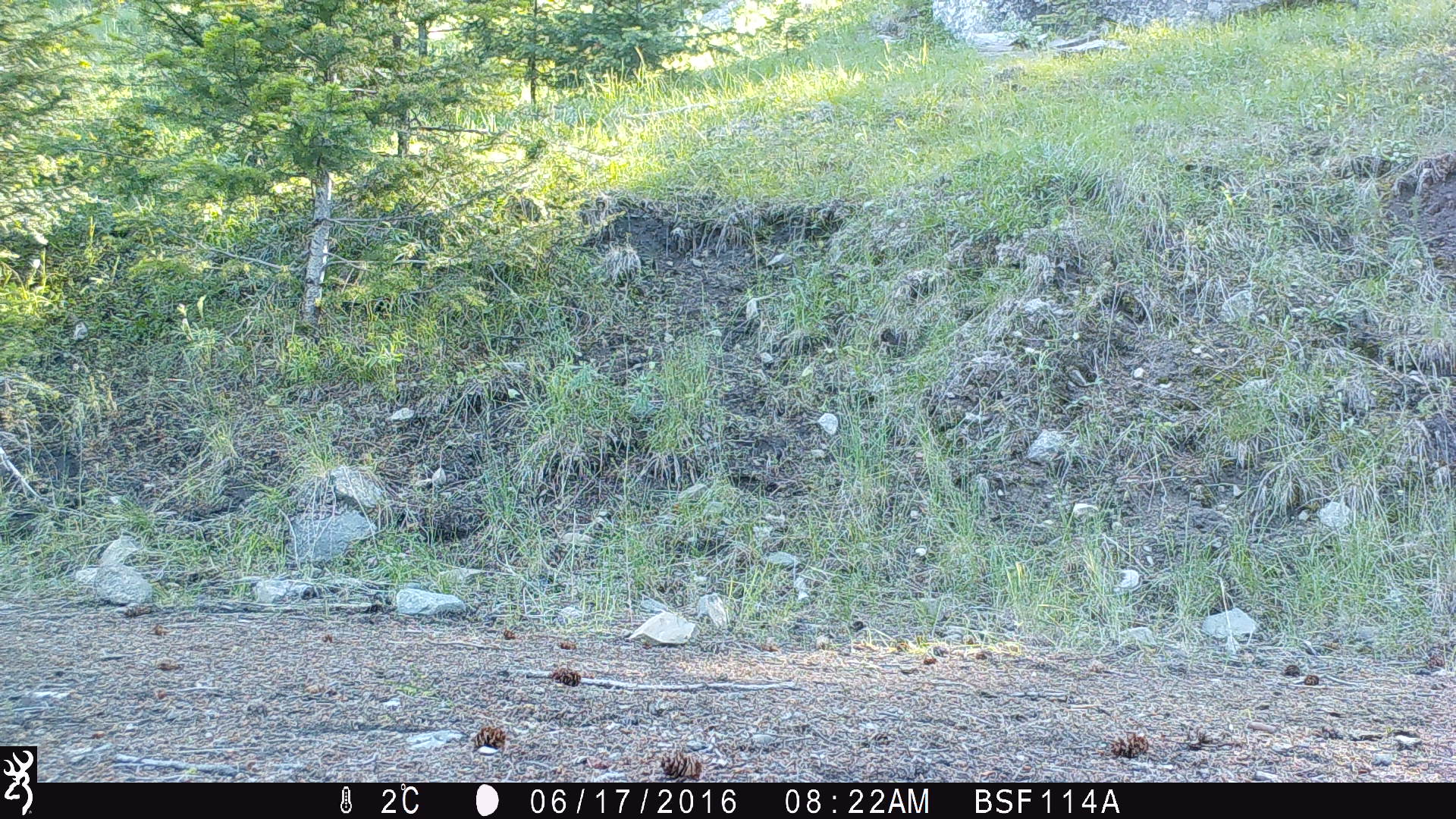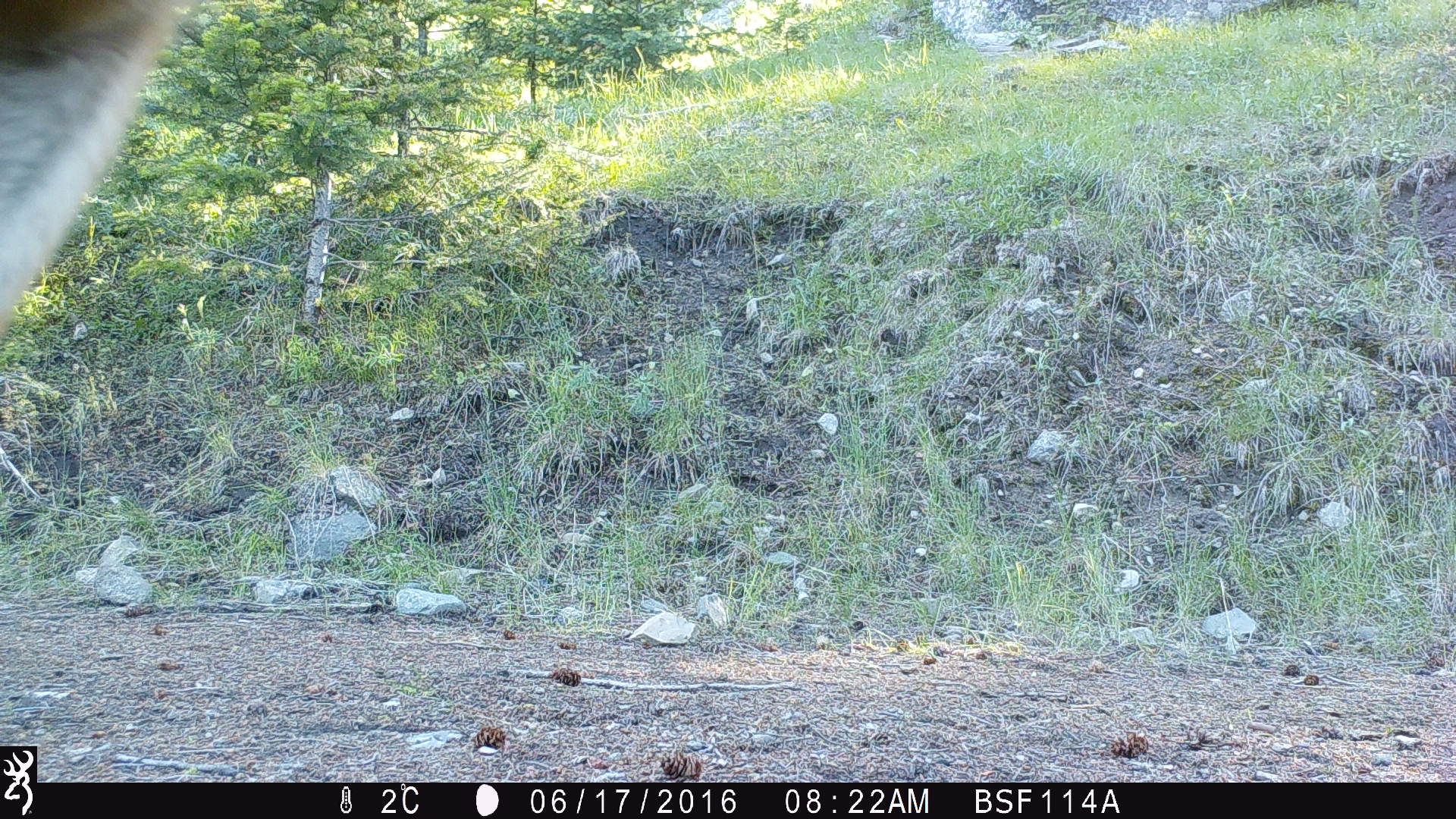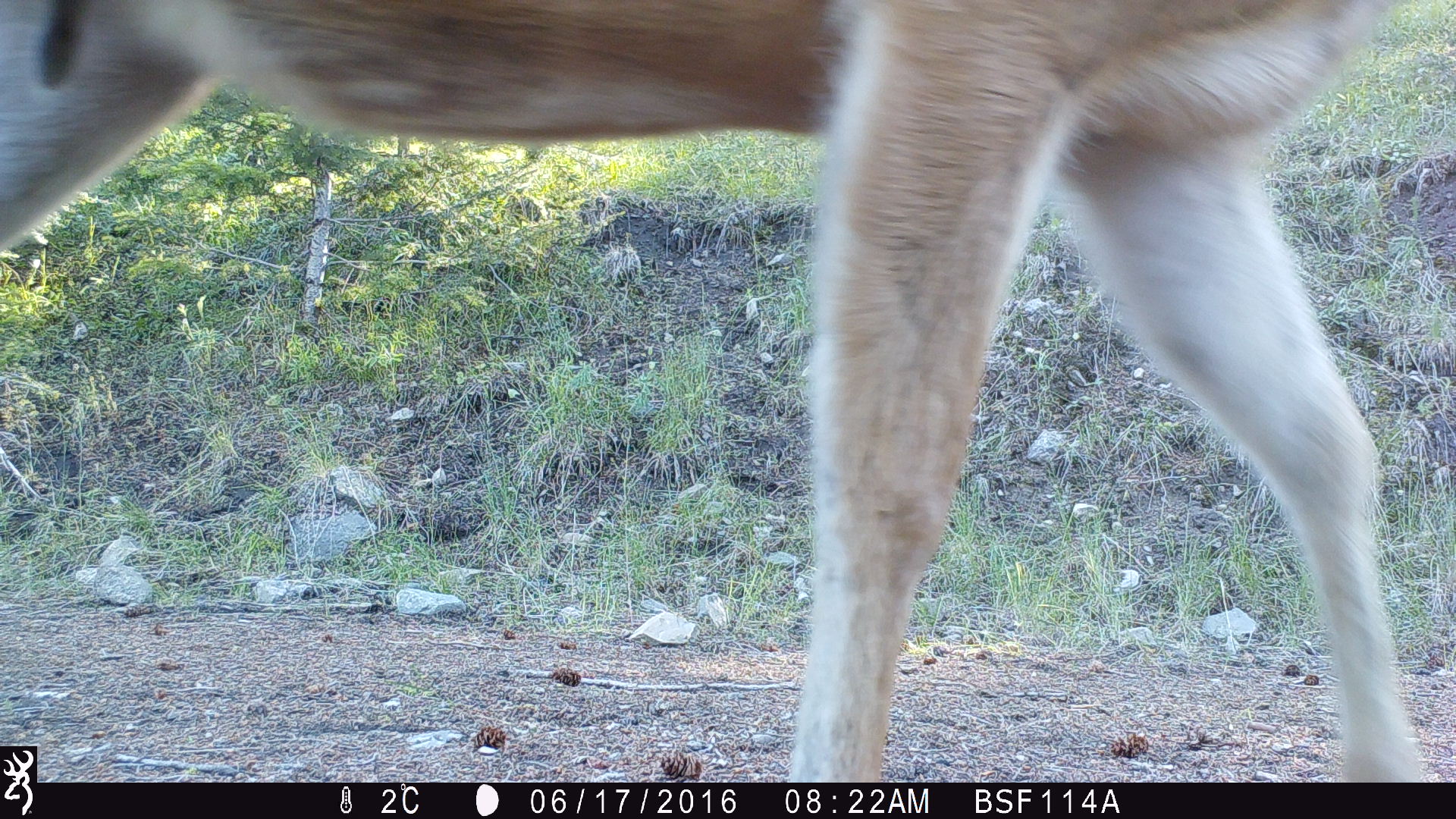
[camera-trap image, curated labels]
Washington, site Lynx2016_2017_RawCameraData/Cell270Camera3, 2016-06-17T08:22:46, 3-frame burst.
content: unidentified animal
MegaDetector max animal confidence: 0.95